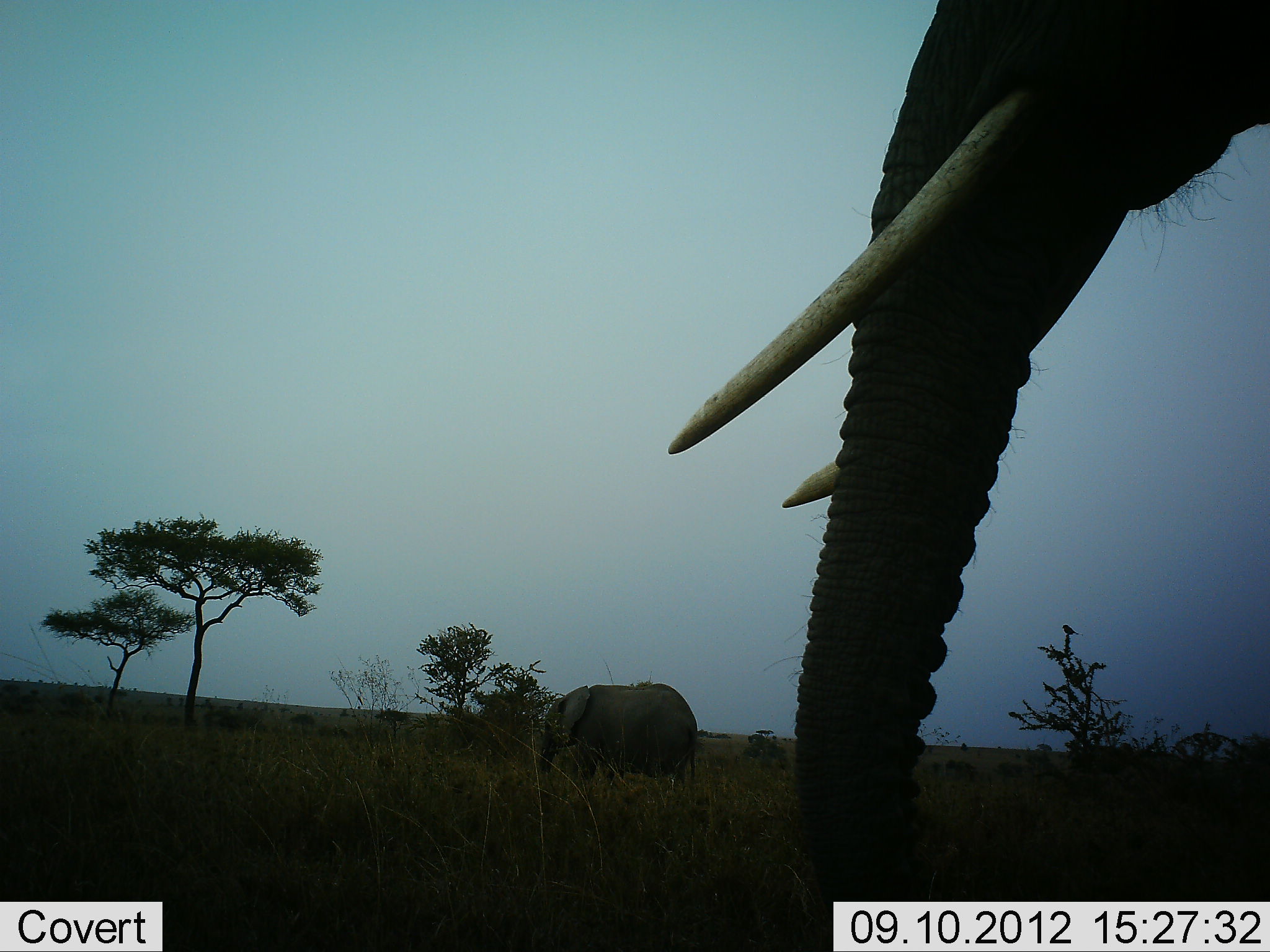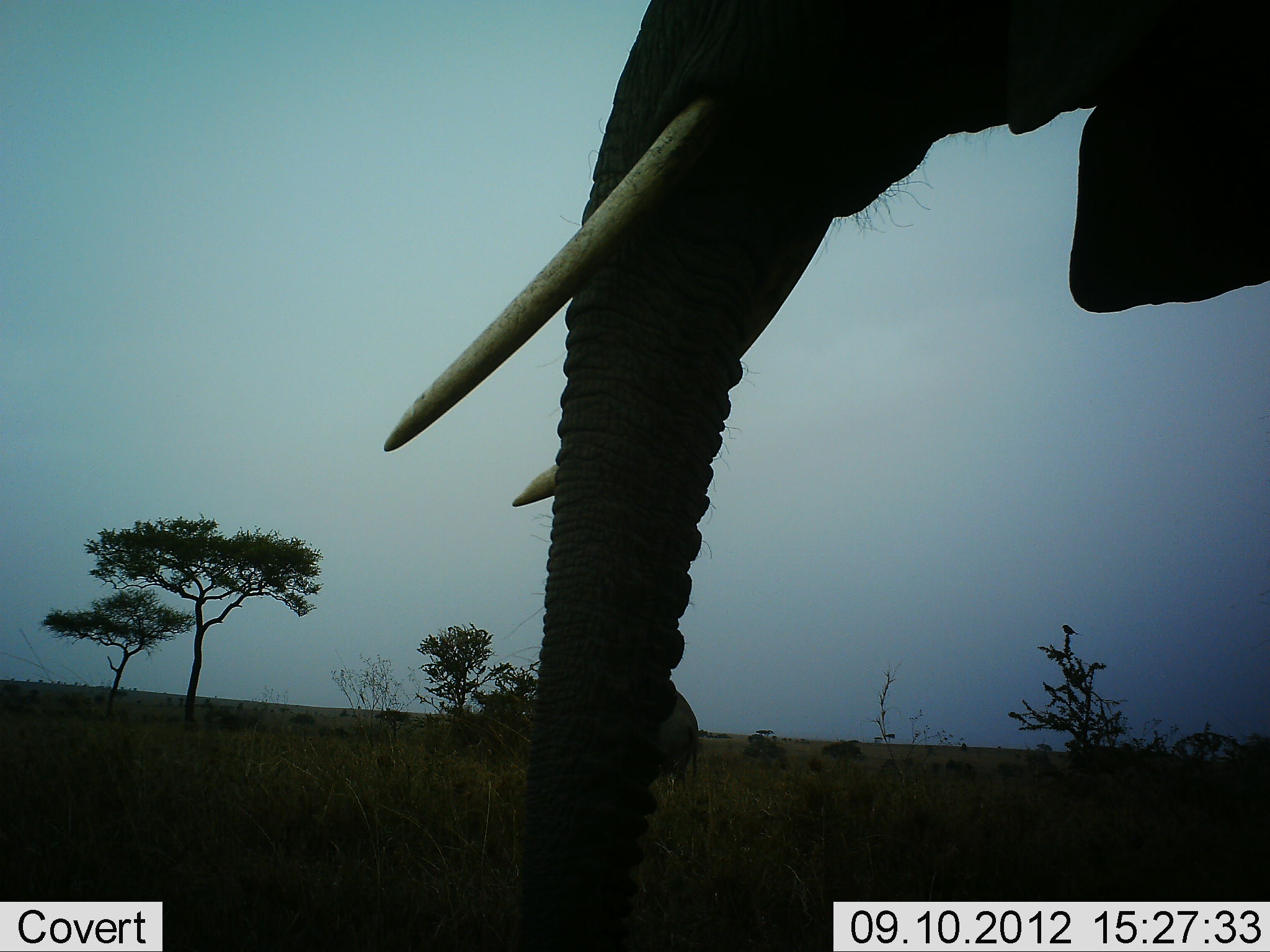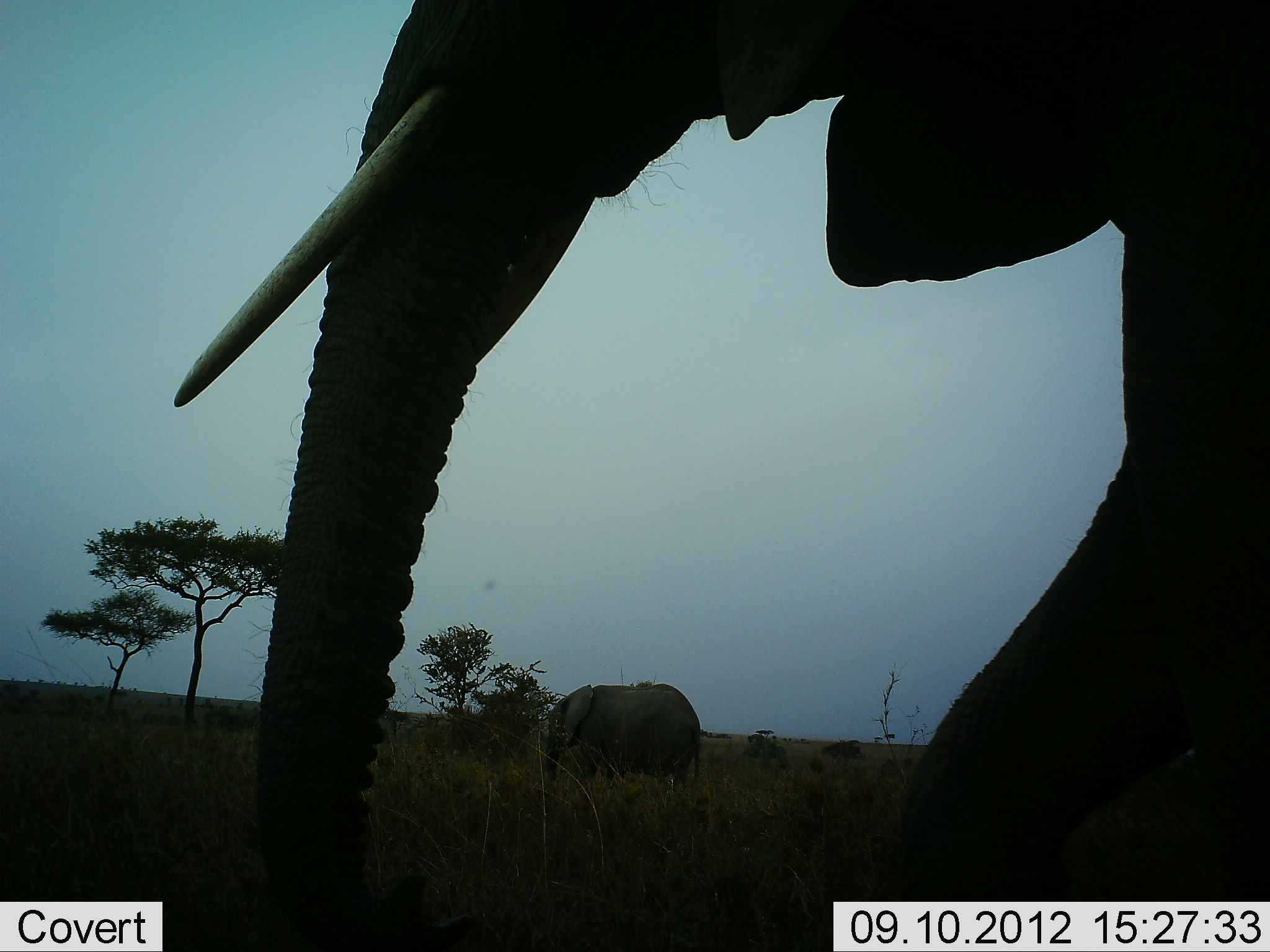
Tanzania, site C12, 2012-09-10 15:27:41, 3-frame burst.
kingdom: Animalia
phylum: Chordata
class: Mammalia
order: Proboscidea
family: Elephantidae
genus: Loxodonta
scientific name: Loxodonta africana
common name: african bush elephant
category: elephant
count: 2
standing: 90%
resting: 0%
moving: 60%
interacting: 0%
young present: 0%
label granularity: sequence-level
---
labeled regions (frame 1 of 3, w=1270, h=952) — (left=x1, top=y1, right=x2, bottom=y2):
animal: (left=668, top=0, right=1270, bottom=944); (left=537, top=684, right=704, bottom=791)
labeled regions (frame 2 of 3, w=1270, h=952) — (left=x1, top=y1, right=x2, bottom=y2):
animal: (left=379, top=2, right=1270, bottom=952); (left=653, top=680, right=702, bottom=794)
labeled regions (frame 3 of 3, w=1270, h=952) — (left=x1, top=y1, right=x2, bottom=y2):
animal: (left=172, top=1, right=1270, bottom=951); (left=541, top=673, right=707, bottom=790)